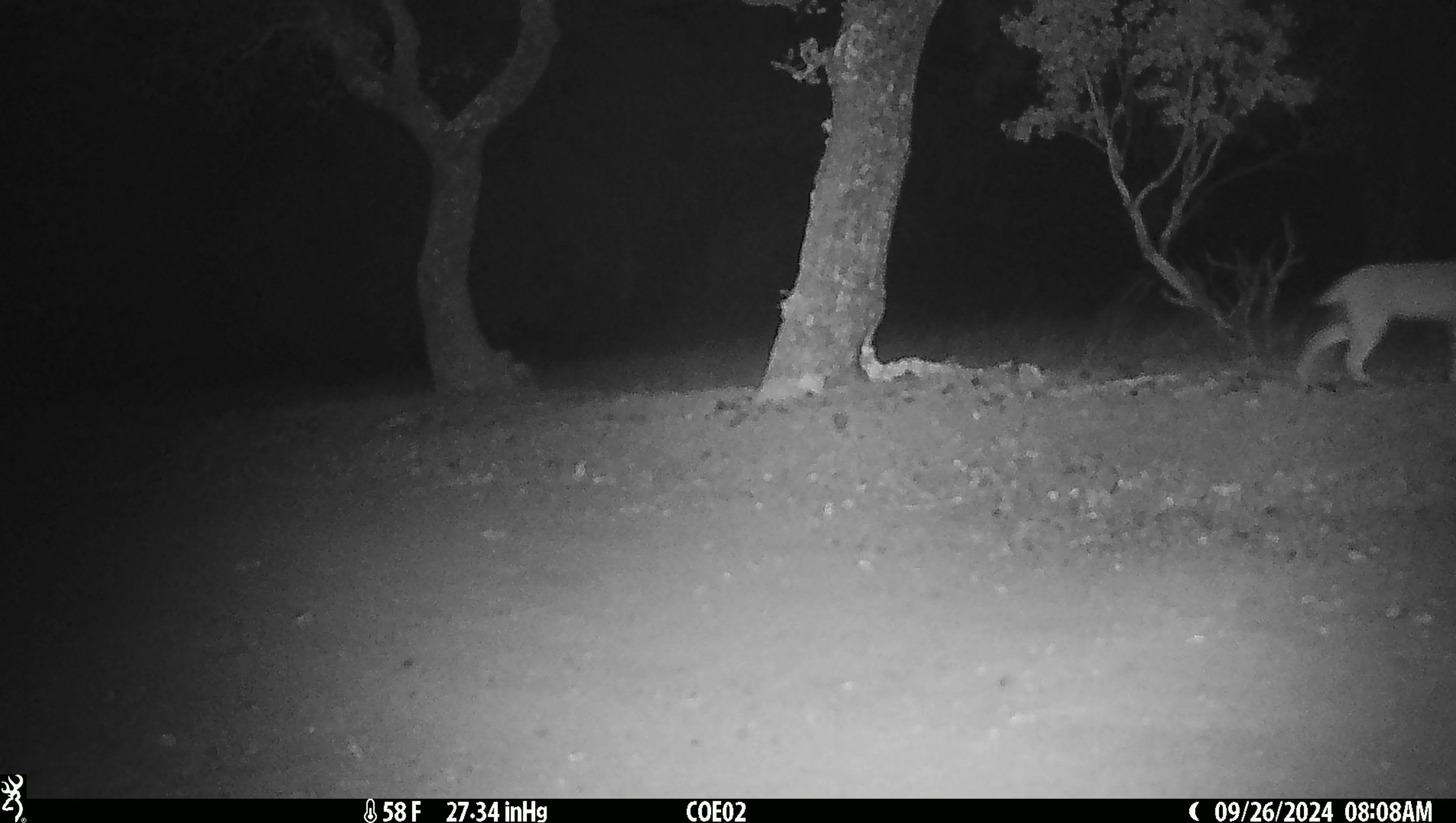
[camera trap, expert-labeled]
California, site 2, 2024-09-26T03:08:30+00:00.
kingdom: Animalia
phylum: Chordata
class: Mammalia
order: Carnivora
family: Felidae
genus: Lynx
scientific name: Lynx rufus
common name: bobcat